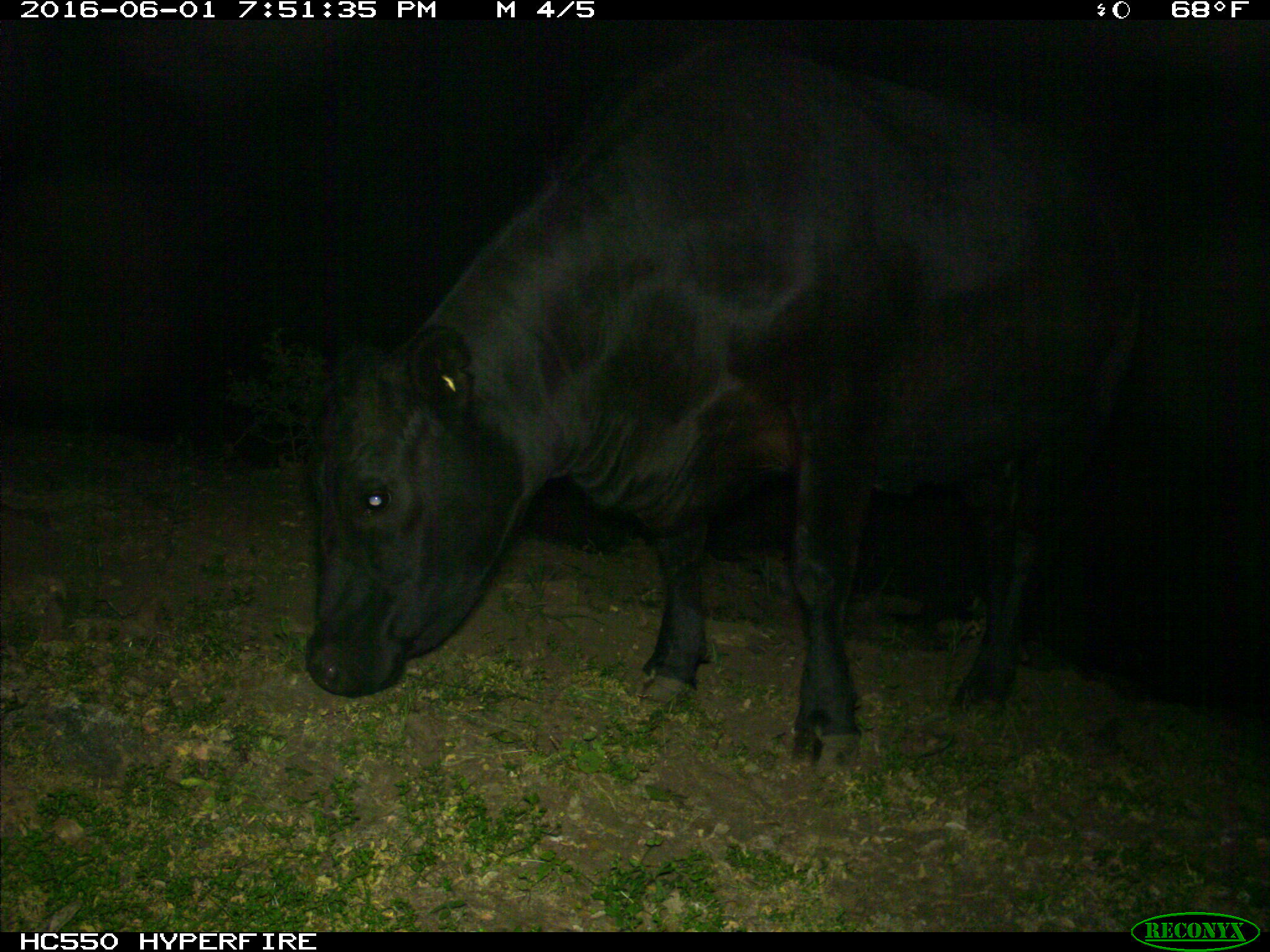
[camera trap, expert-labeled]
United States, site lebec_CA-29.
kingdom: Animalia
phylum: Chordata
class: Mammalia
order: Artiodactyla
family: Bovidae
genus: Bos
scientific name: Bos taurus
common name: domestic cow